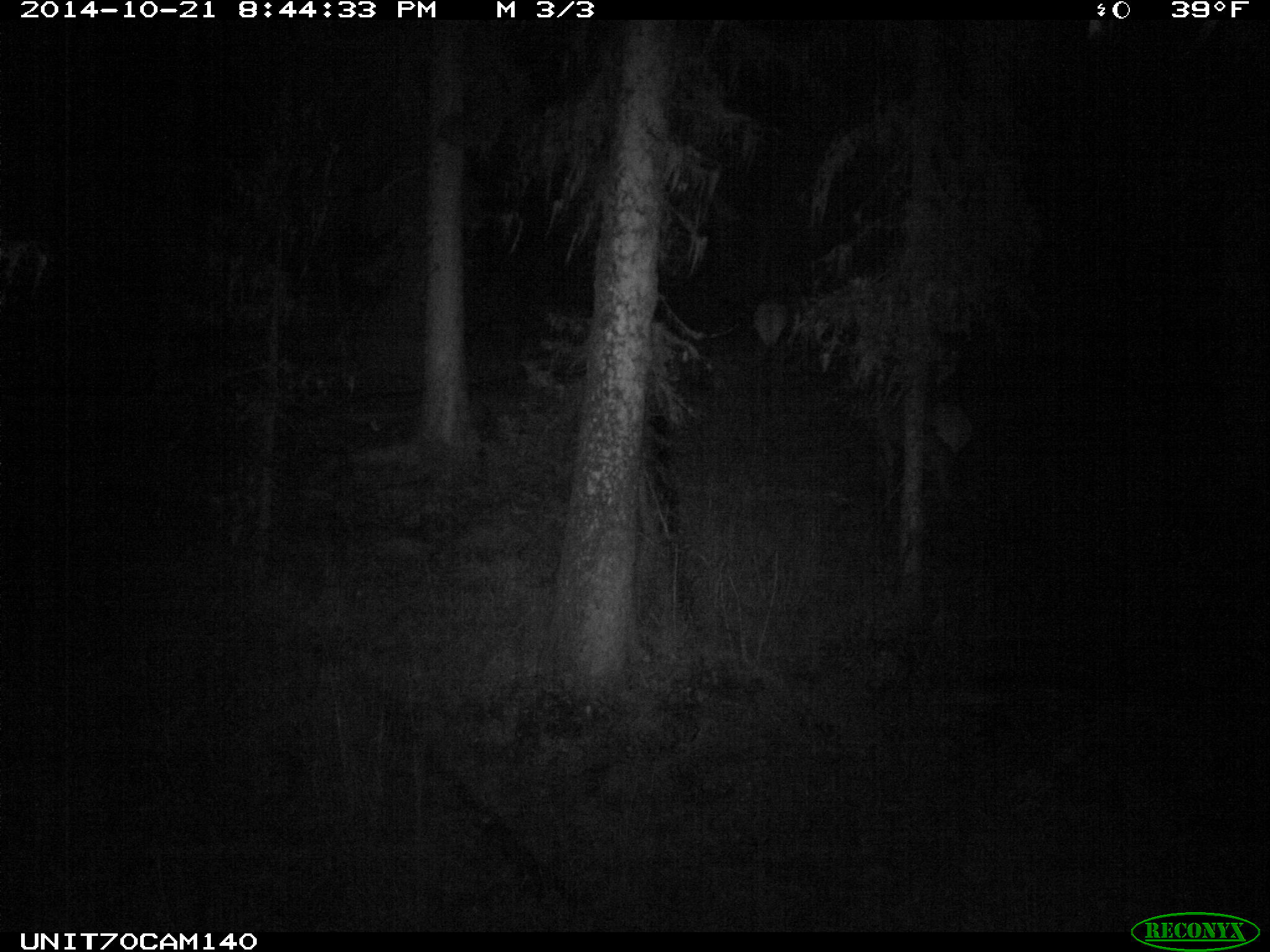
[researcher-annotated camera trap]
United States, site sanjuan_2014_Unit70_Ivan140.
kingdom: Animalia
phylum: Chordata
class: Mammalia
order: Artiodactyla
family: Cervidae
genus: Cervus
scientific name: Cervus elaphus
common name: red deer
Cervus elaphus (red deer).